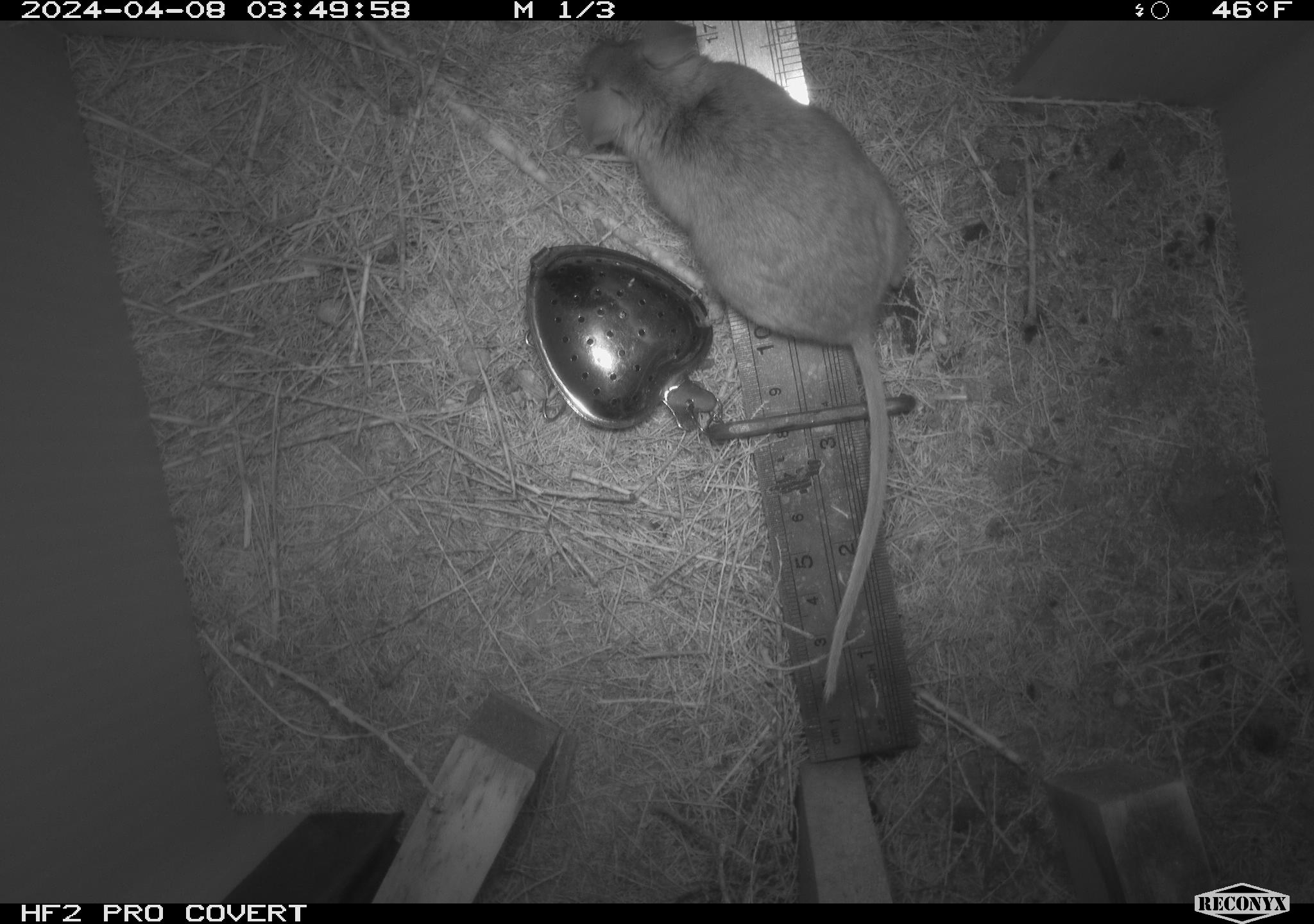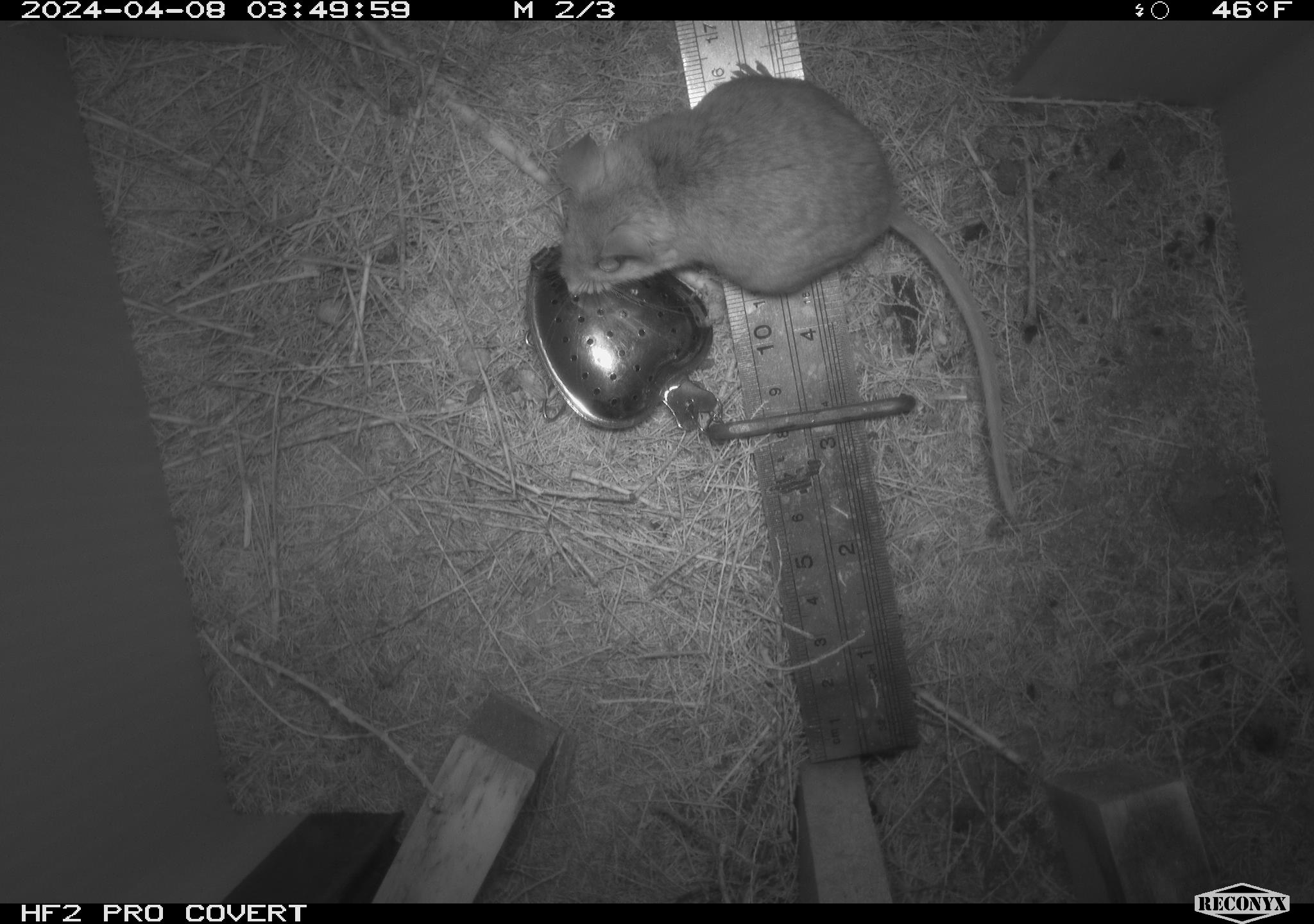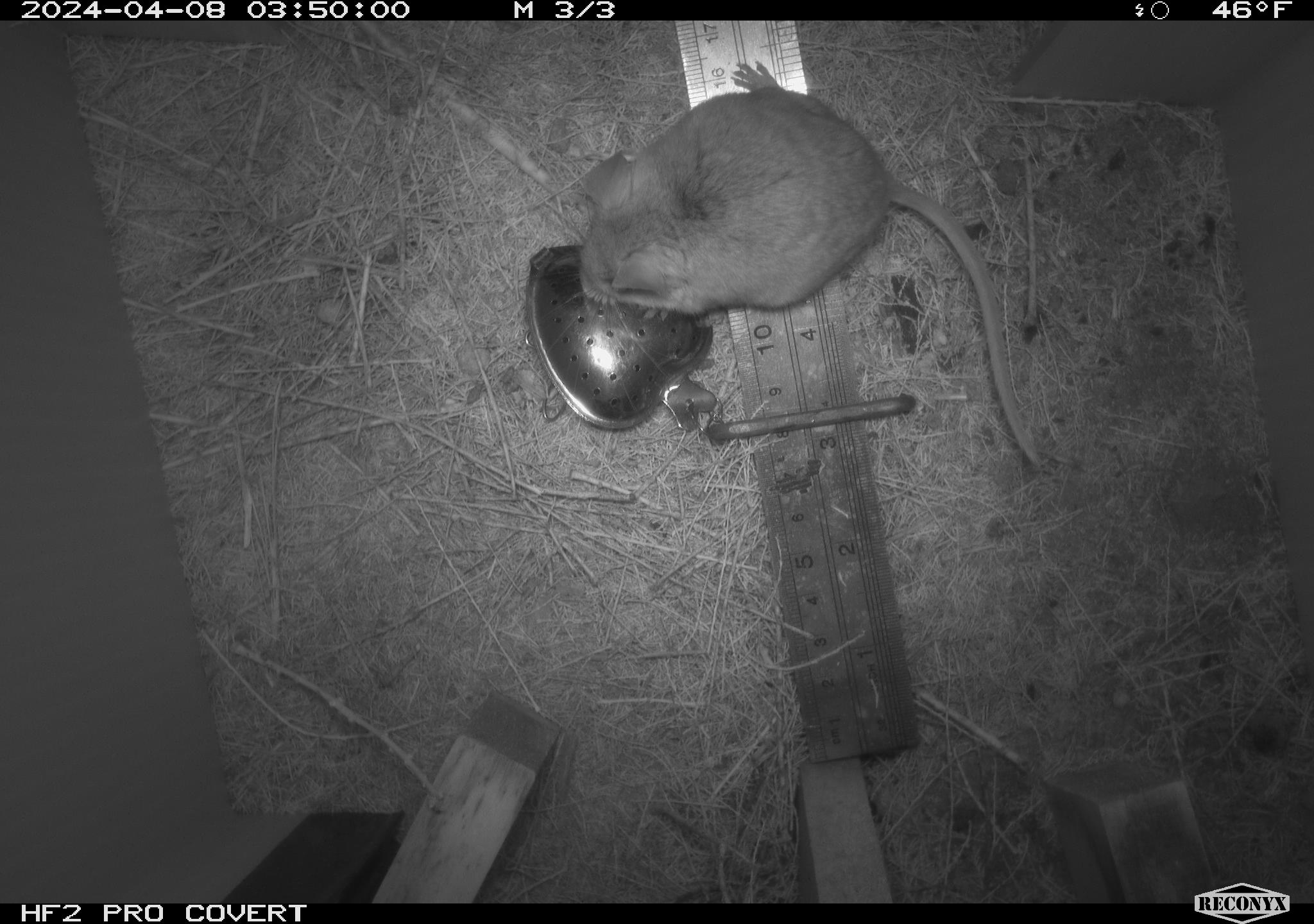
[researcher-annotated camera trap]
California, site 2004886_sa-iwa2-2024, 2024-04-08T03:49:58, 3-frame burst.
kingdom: Animalia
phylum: Chordata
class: Mammalia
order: Rodentia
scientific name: Rodentia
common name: mouse species